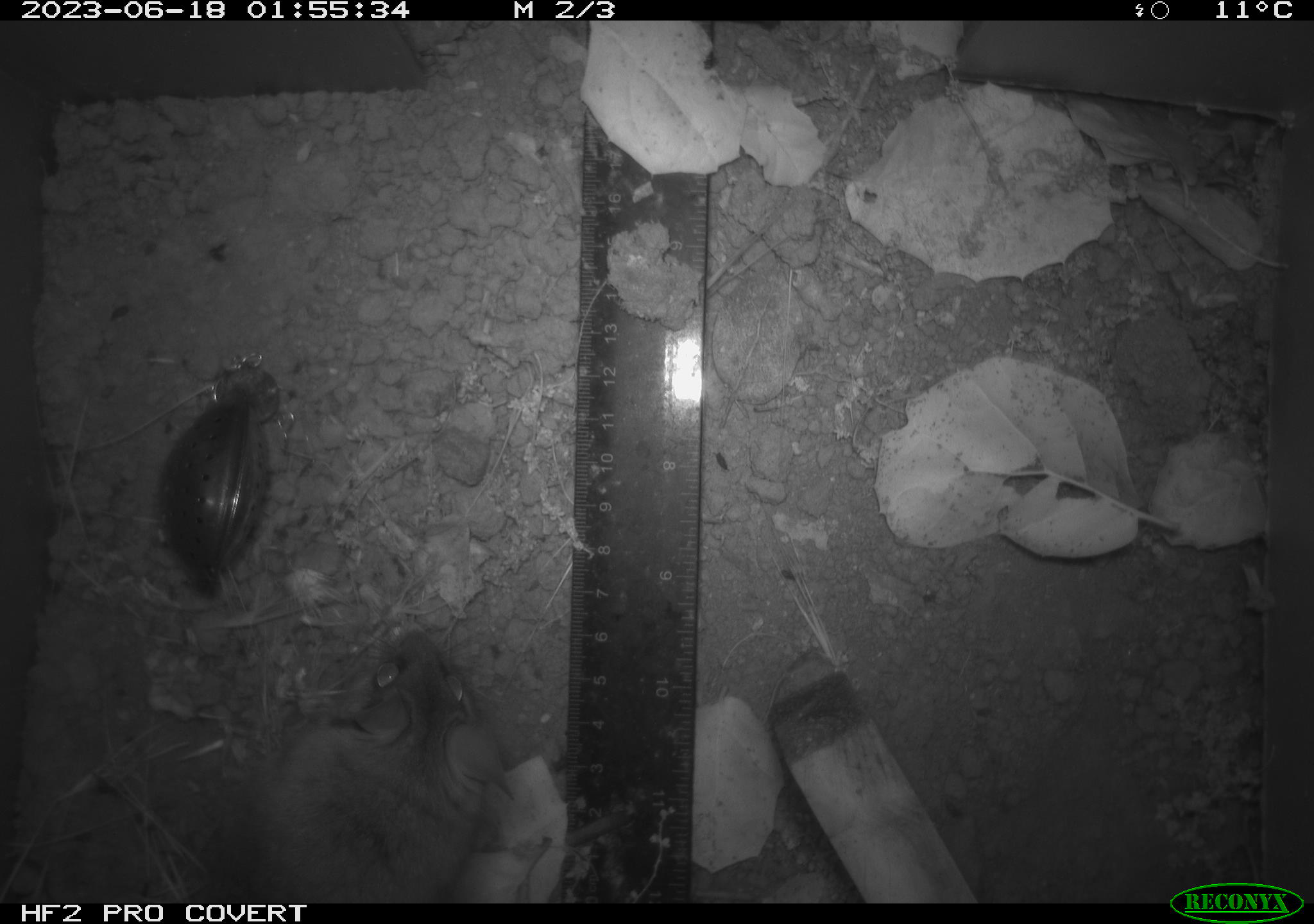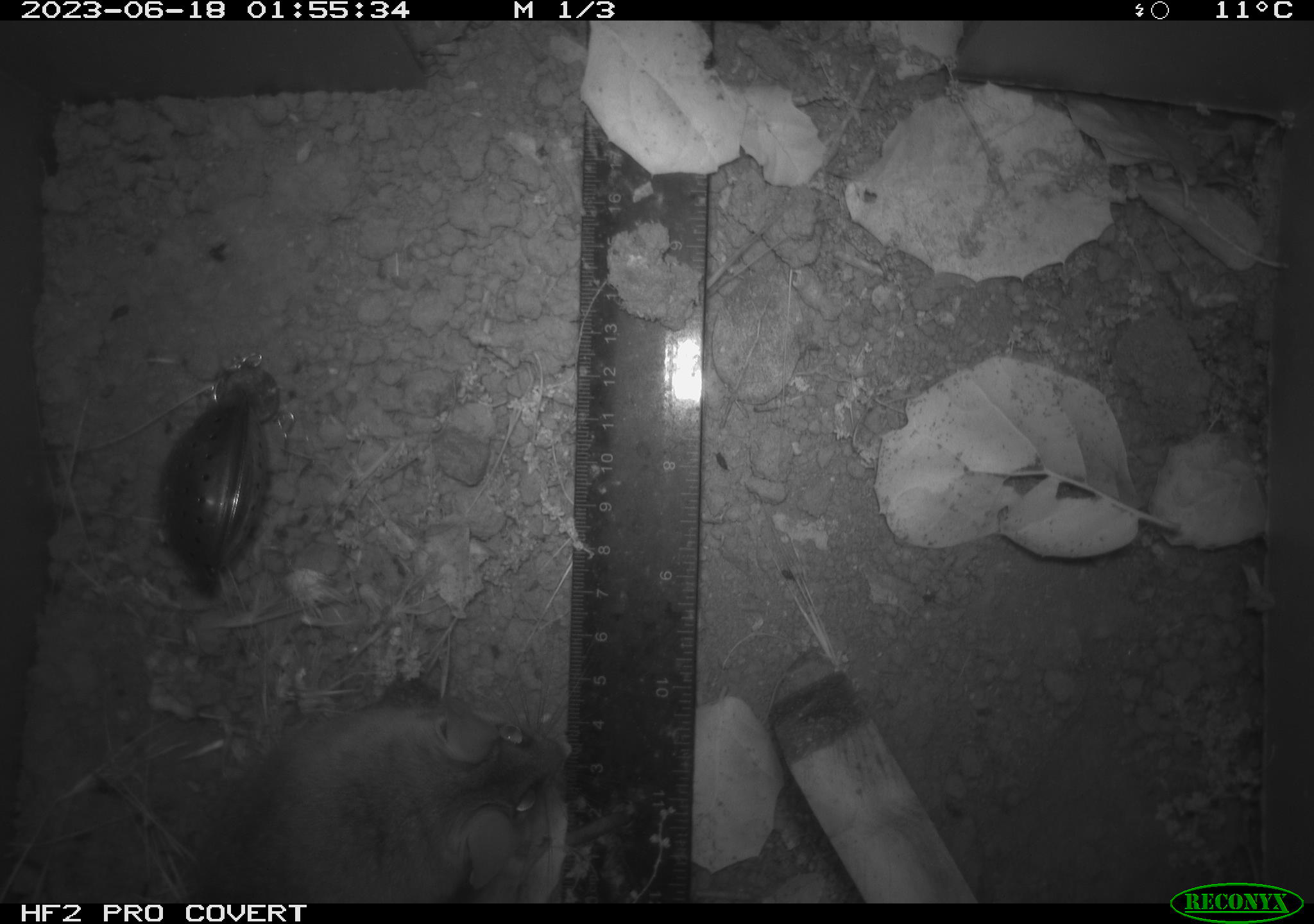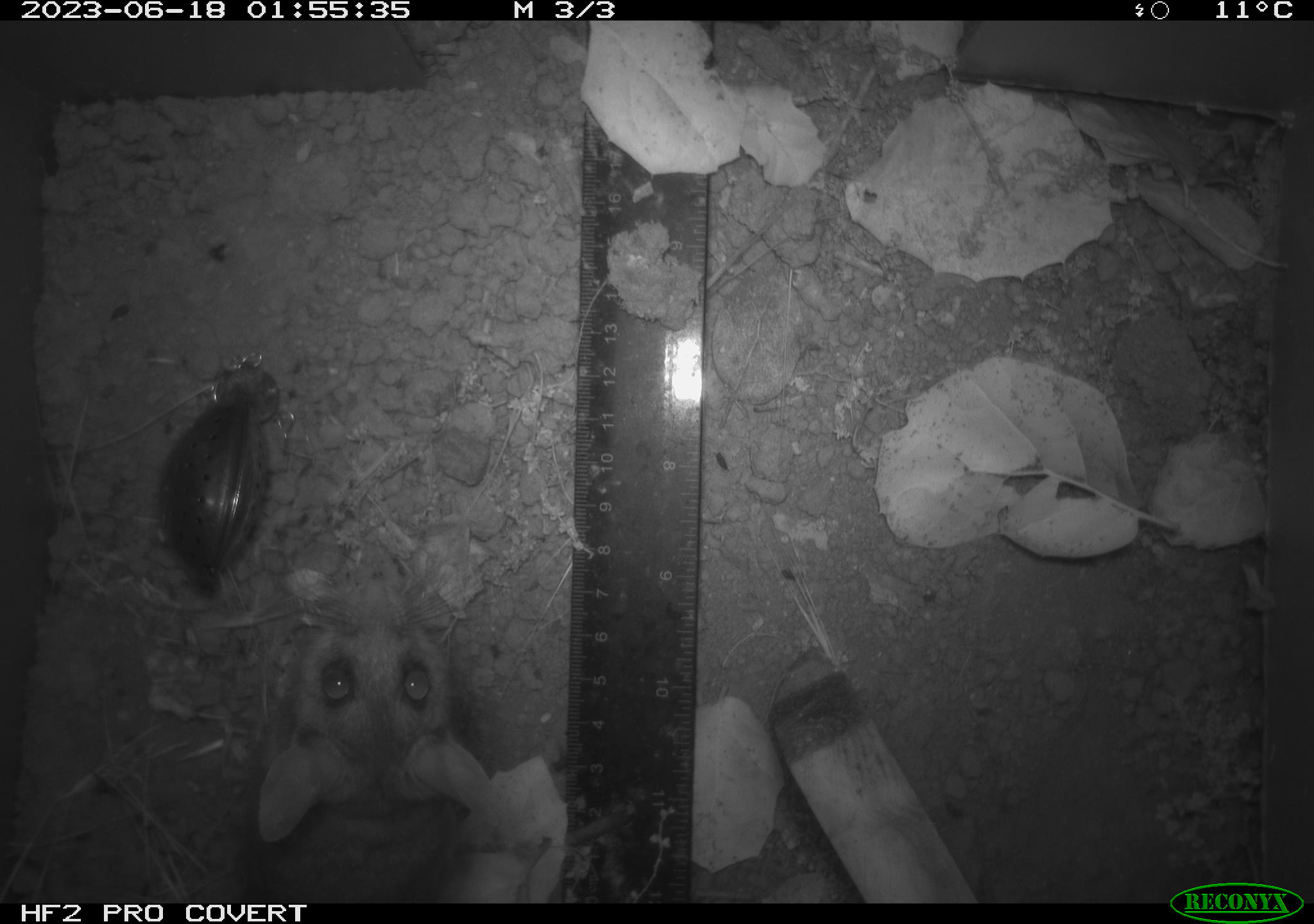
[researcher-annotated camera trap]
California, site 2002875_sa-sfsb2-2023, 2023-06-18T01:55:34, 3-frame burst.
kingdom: Animalia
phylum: Chordata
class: Mammalia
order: Rodentia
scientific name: Rodentia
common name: mouse species